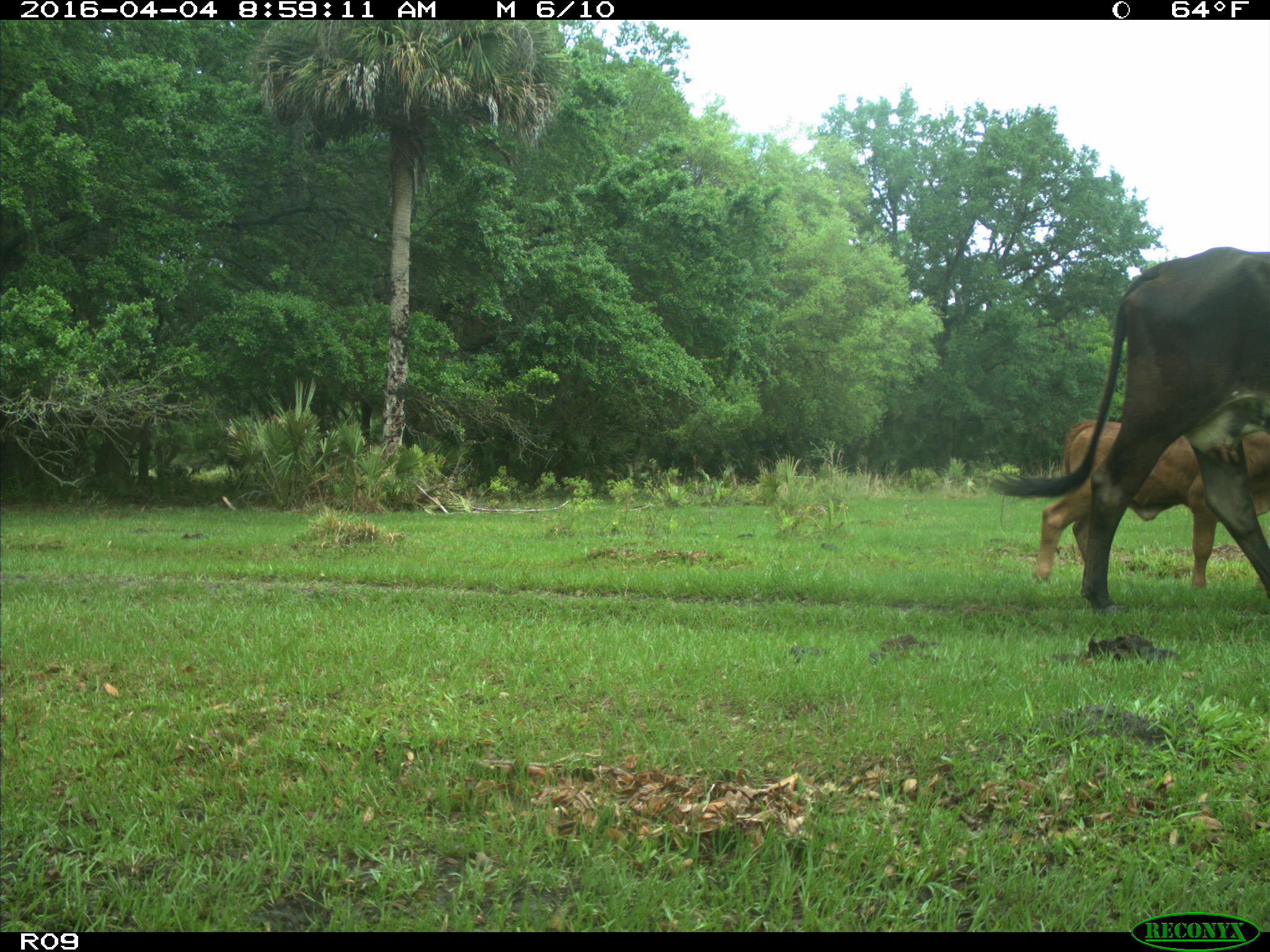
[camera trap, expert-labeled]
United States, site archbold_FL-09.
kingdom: Animalia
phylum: Chordata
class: Mammalia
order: Artiodactyla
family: Bovidae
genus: Bos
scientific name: Bos taurus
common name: domestic cow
Bos taurus (domestic cow).